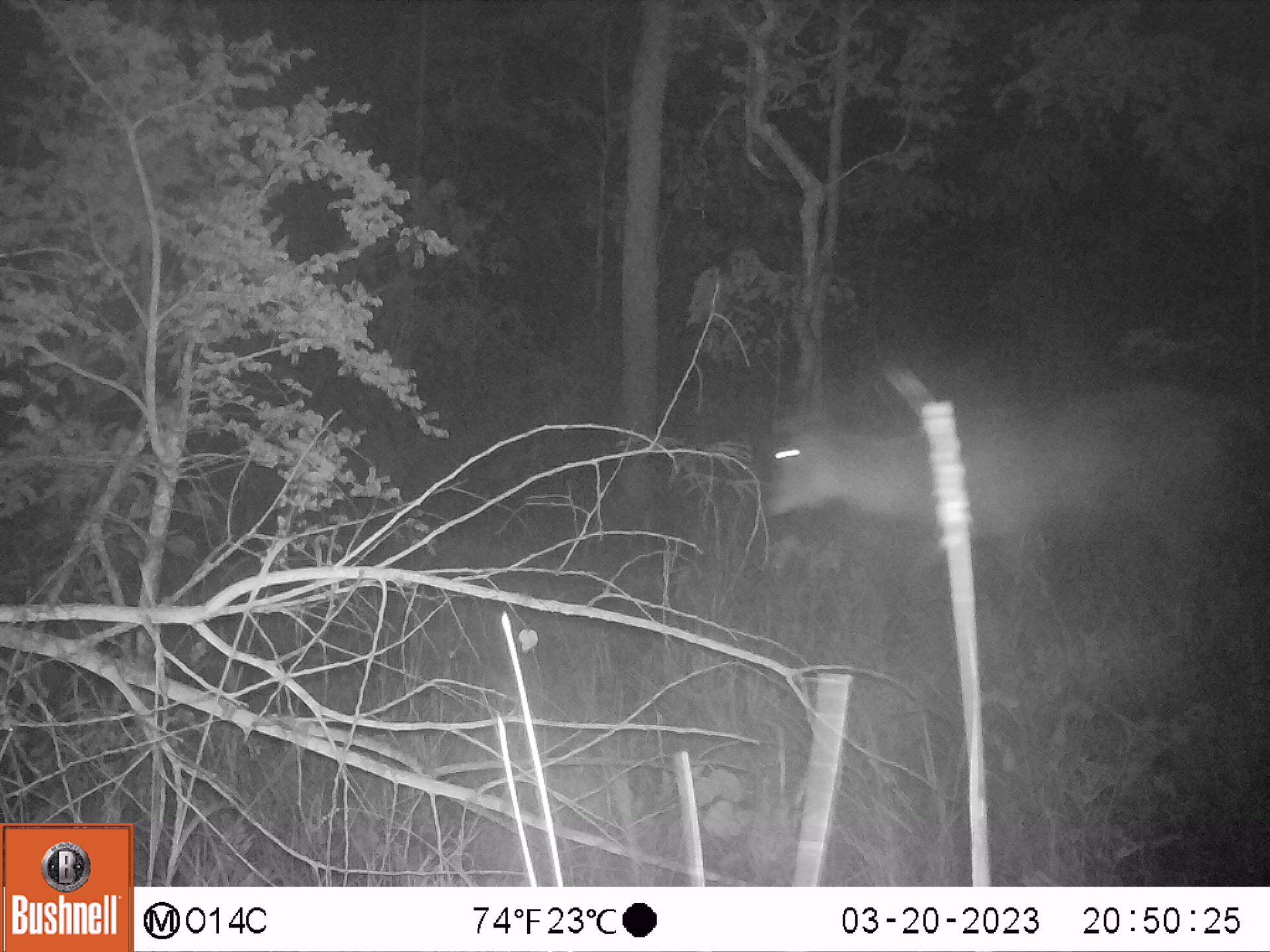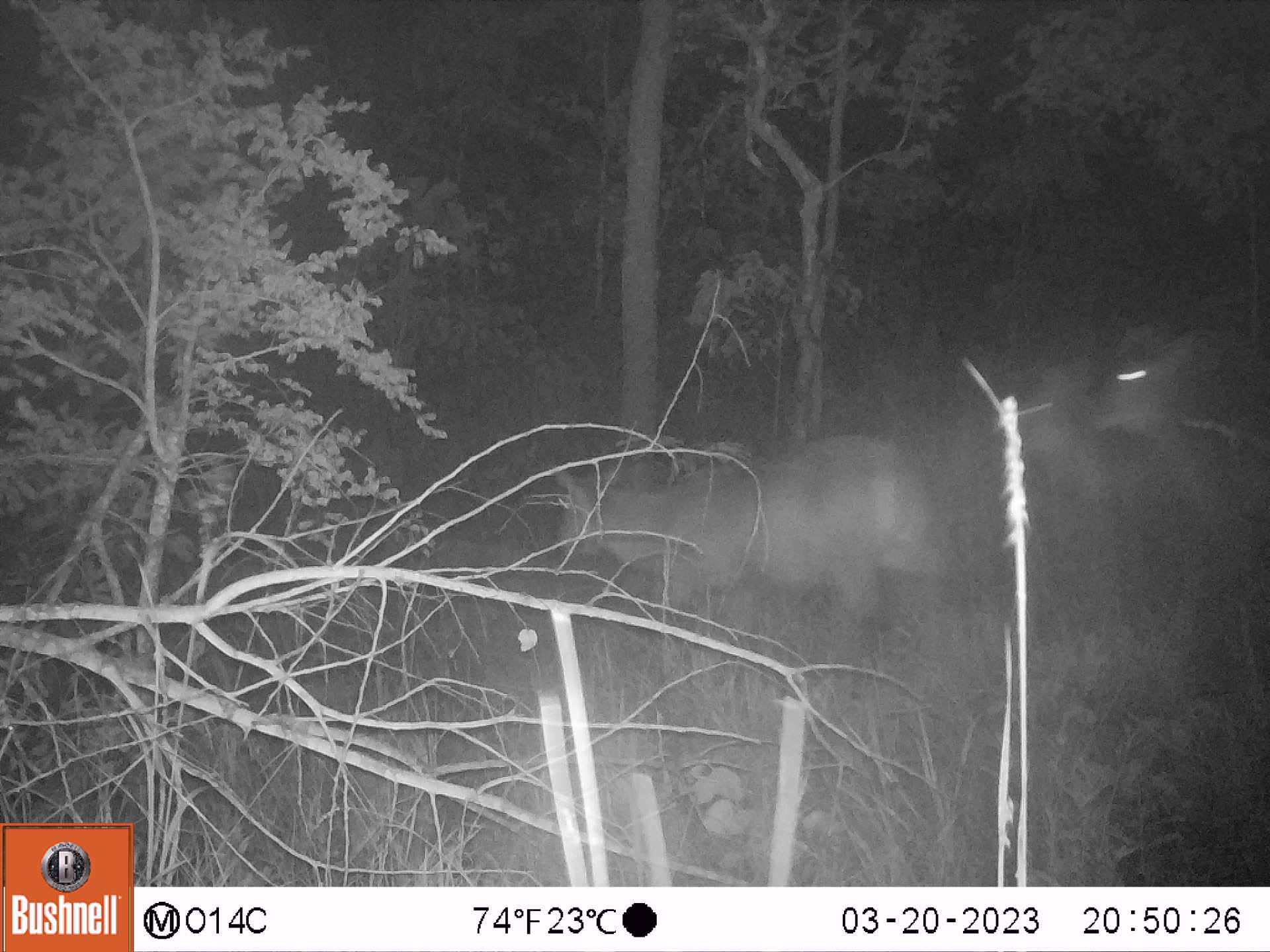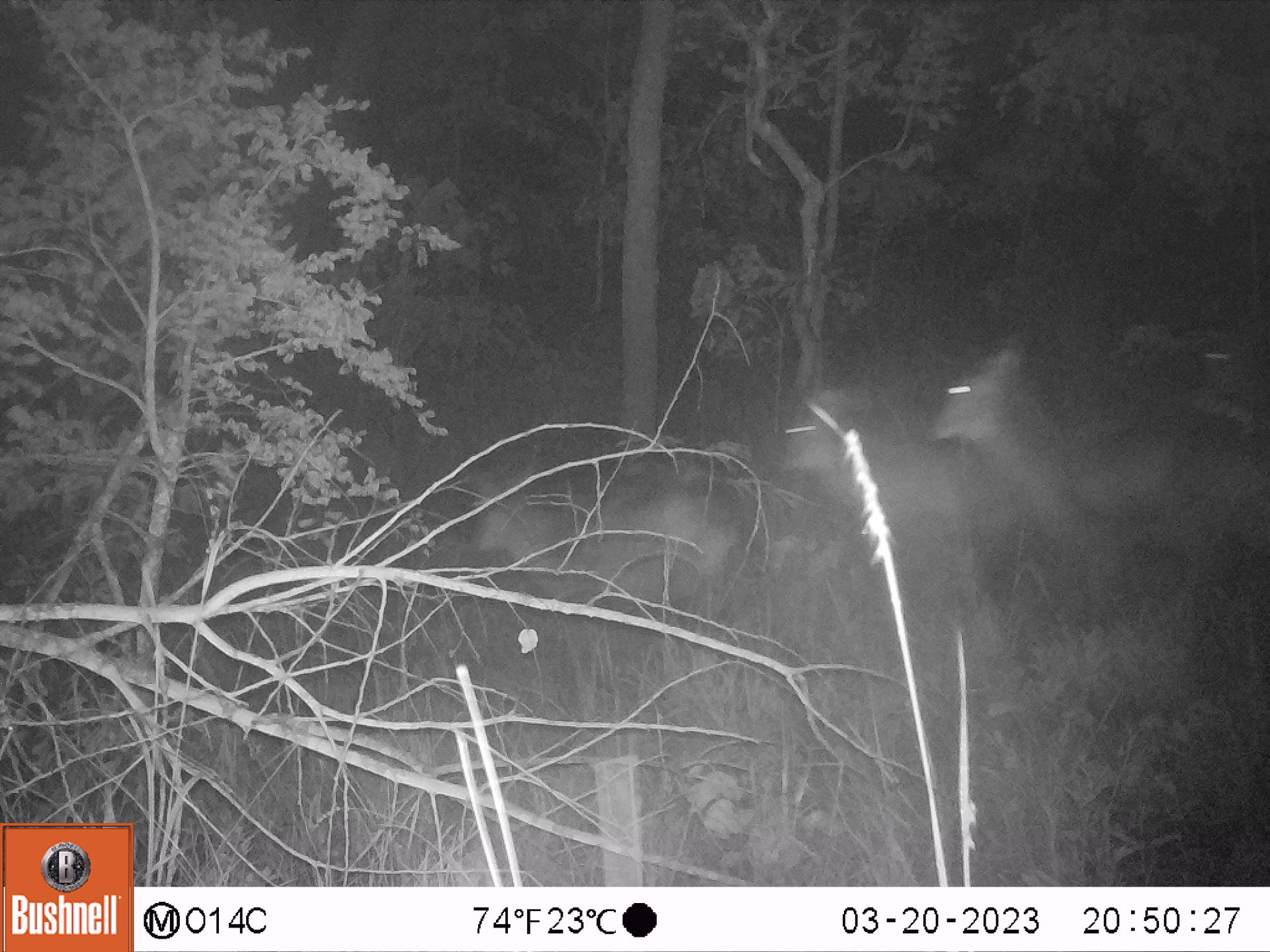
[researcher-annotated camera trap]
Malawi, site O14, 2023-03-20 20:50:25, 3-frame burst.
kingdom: Animalia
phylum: Chordata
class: Mammalia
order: Artiodactyla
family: Bovidae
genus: Kobus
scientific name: Kobus ellipsiprymnus ellipsiprymnus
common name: common waterbuck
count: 1